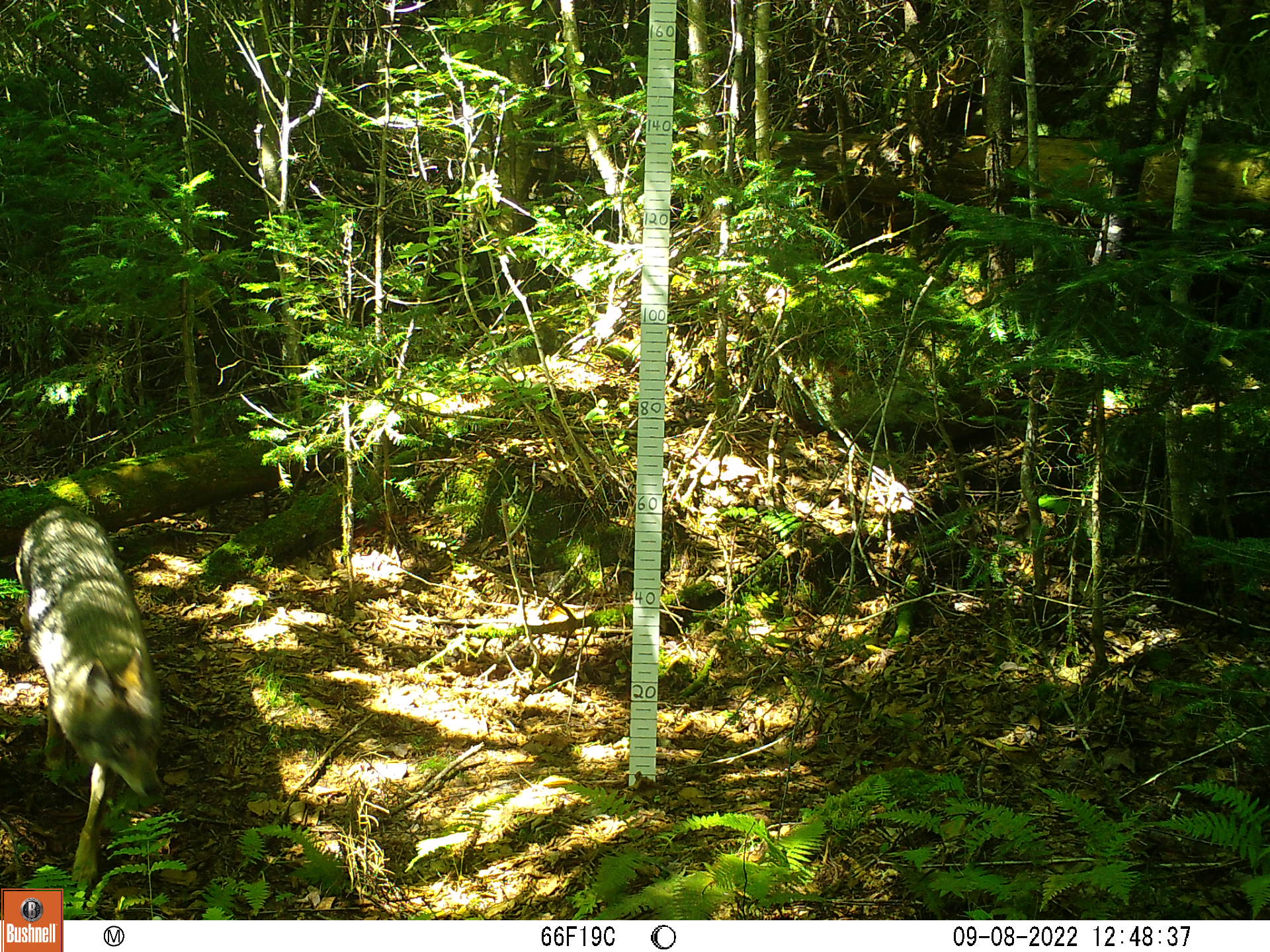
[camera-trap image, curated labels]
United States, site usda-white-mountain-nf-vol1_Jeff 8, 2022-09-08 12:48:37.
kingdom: Animalia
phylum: Chordata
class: Mammalia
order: Carnivora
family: Canidae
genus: Canis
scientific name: Canis latrans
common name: coyote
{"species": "coyote (Canis latrans)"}